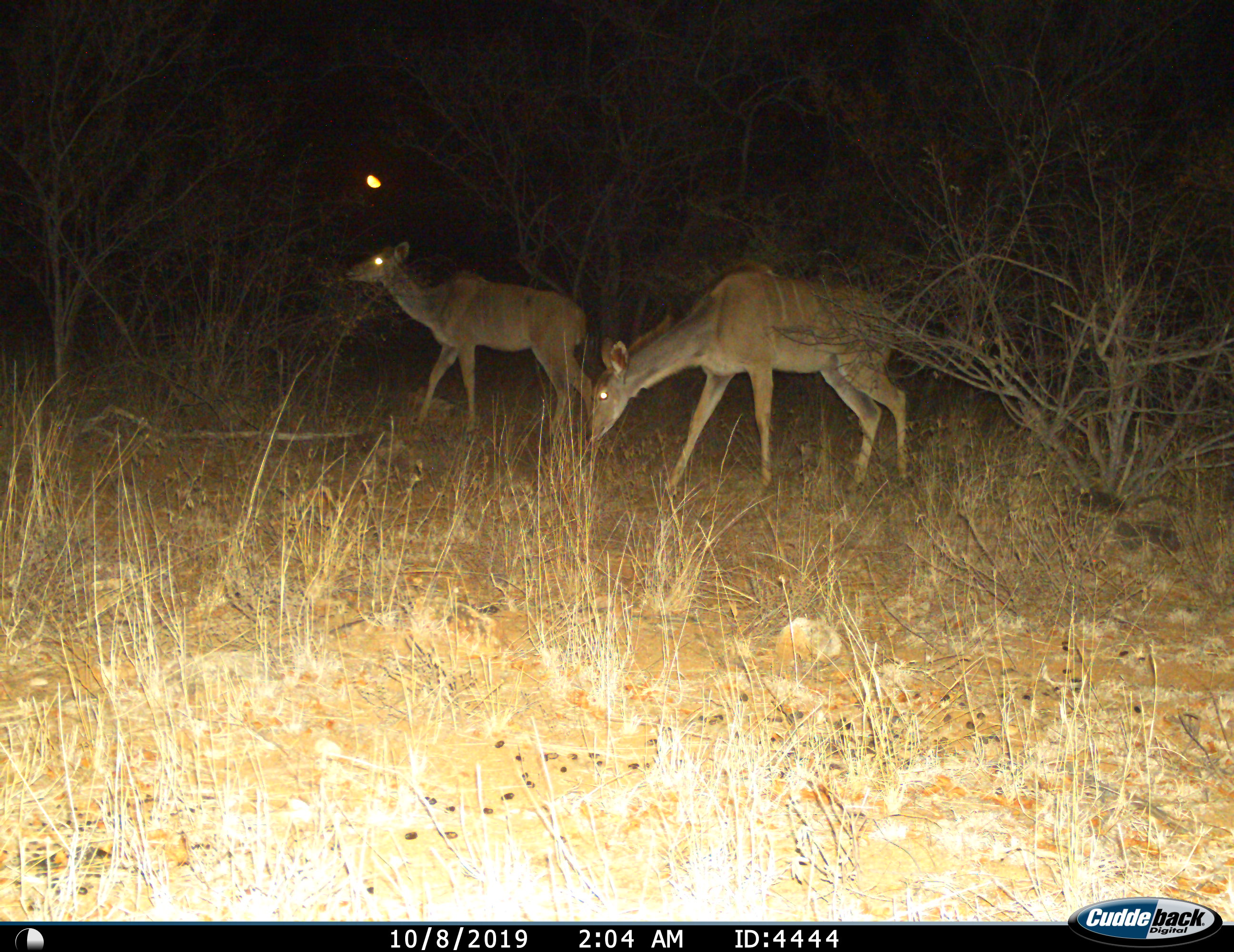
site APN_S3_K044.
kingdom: Animalia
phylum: Chordata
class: Mammalia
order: Artiodactyla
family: Bovidae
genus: Tragelaphus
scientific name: Tragelaphus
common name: kudu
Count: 2.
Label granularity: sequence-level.